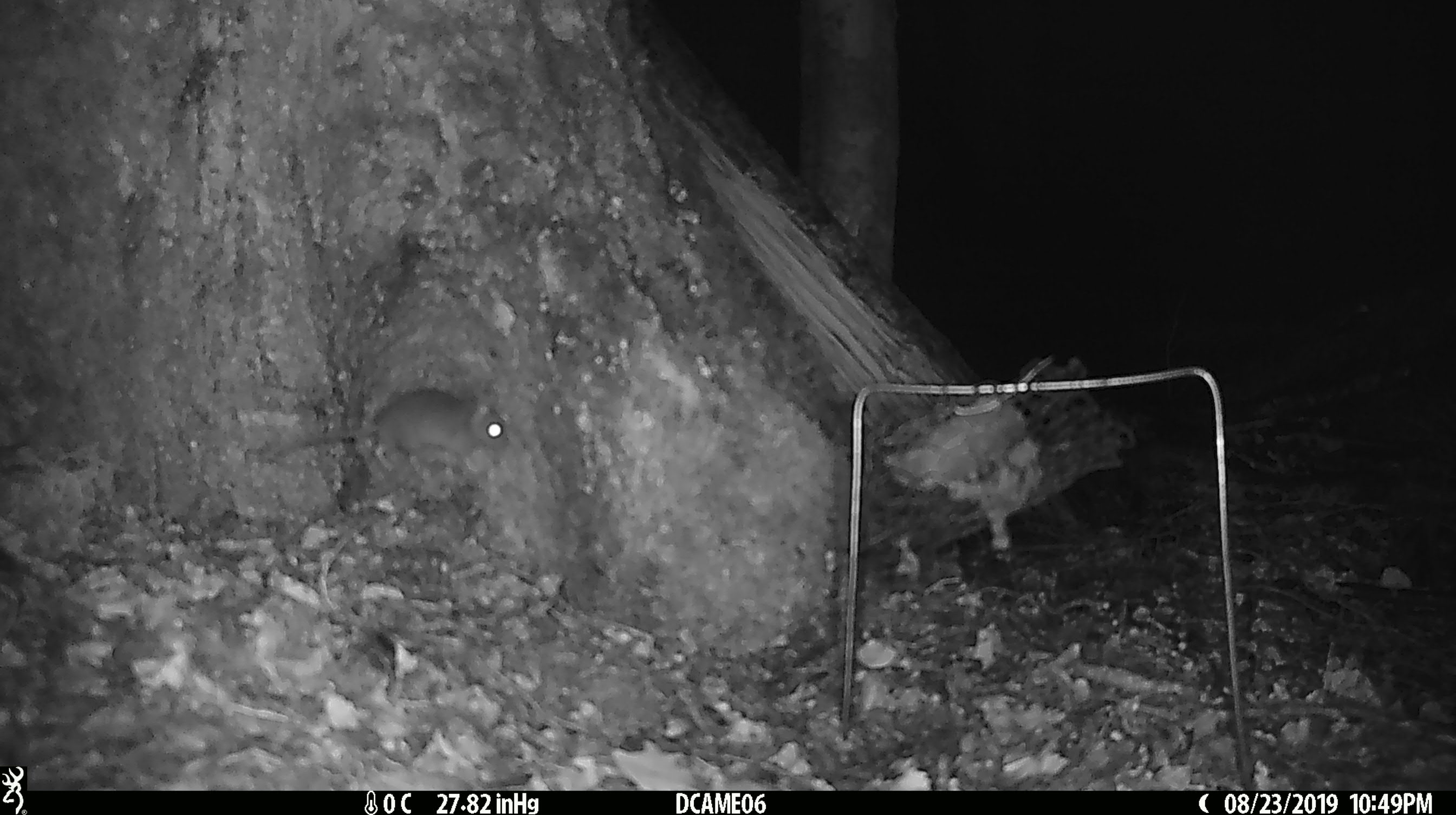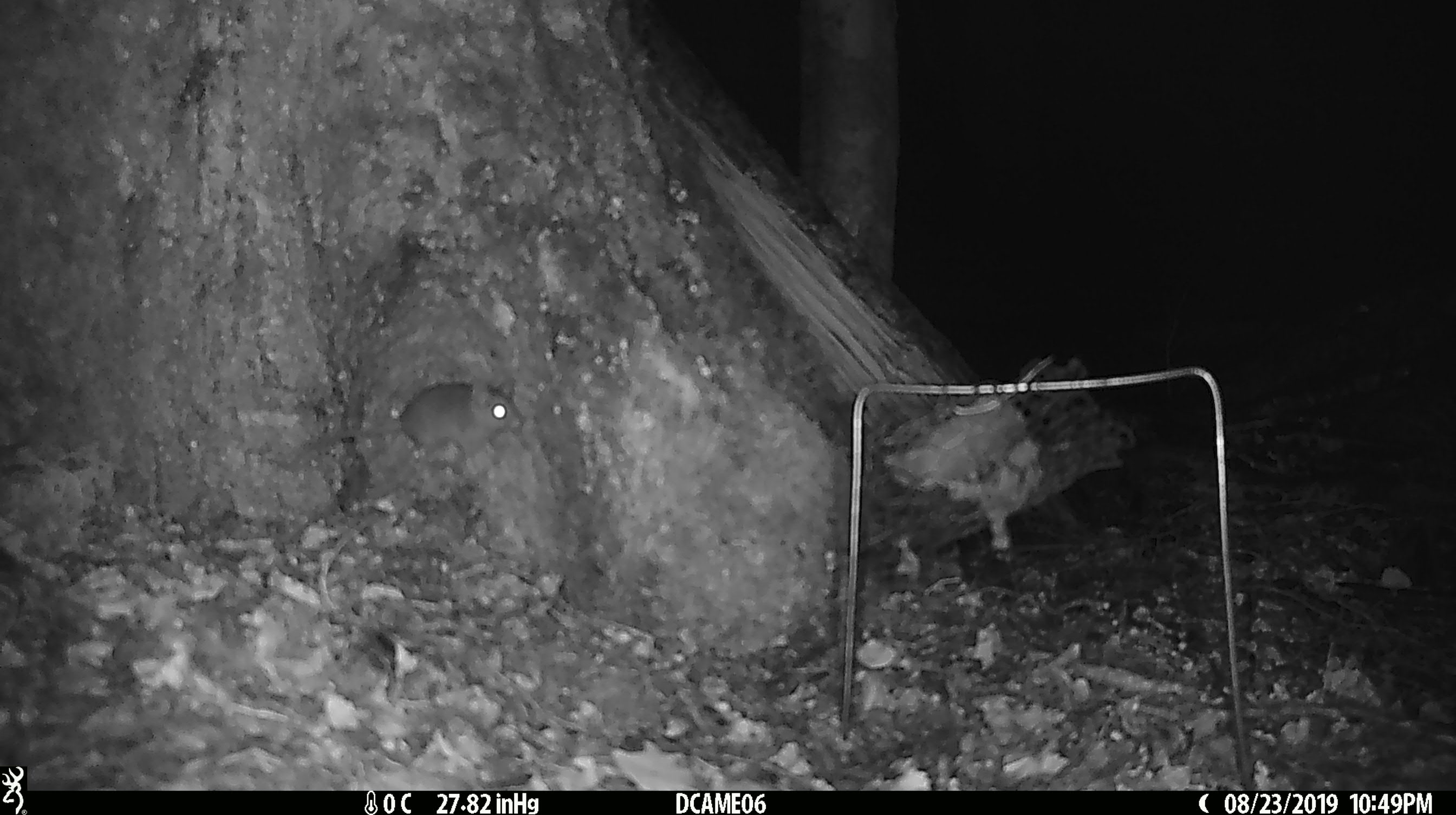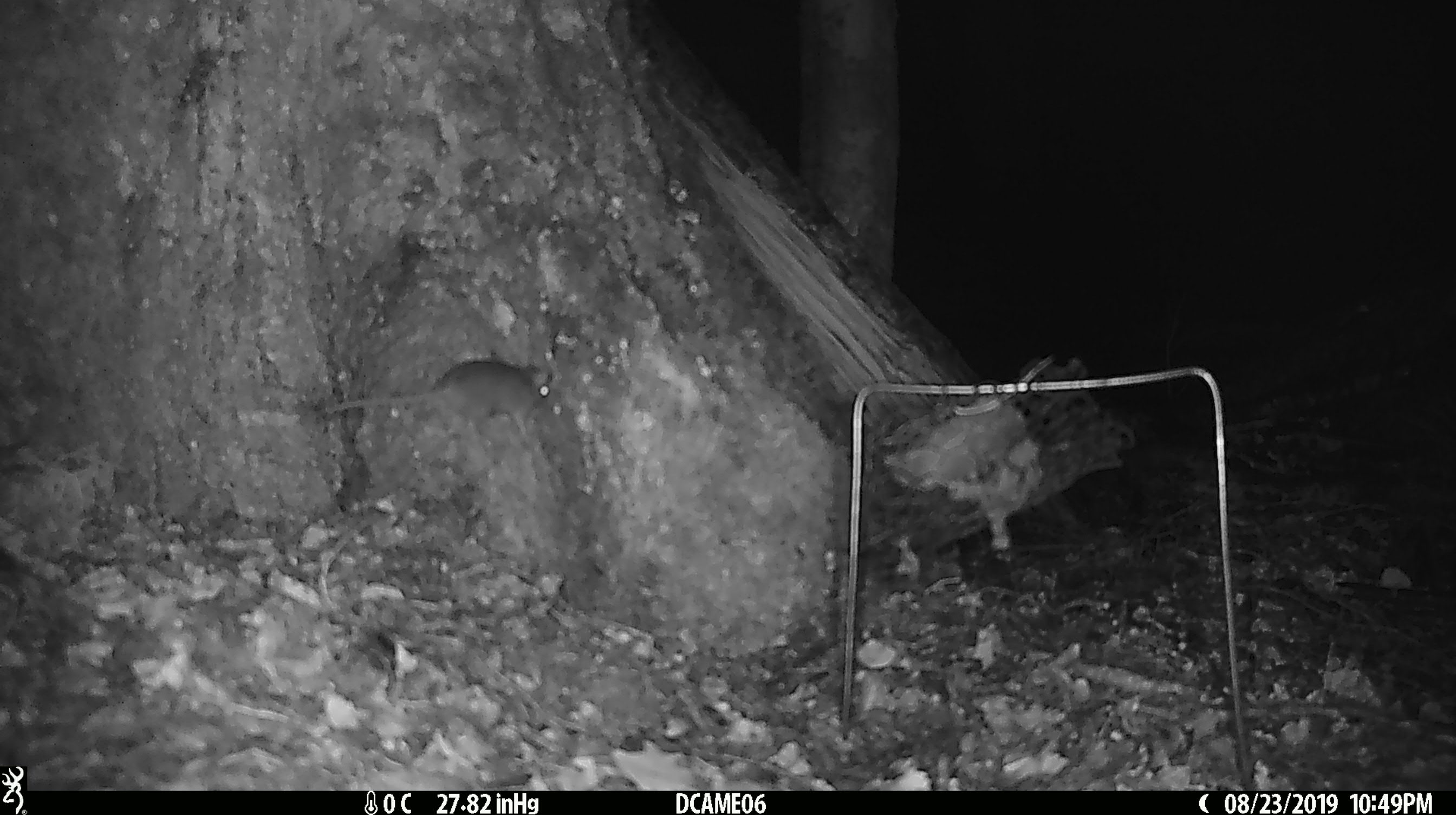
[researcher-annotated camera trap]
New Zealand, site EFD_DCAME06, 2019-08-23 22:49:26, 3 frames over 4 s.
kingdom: Animalia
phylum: Chordata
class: Mammalia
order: Rodentia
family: Muridae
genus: Mus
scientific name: Mus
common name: mouse